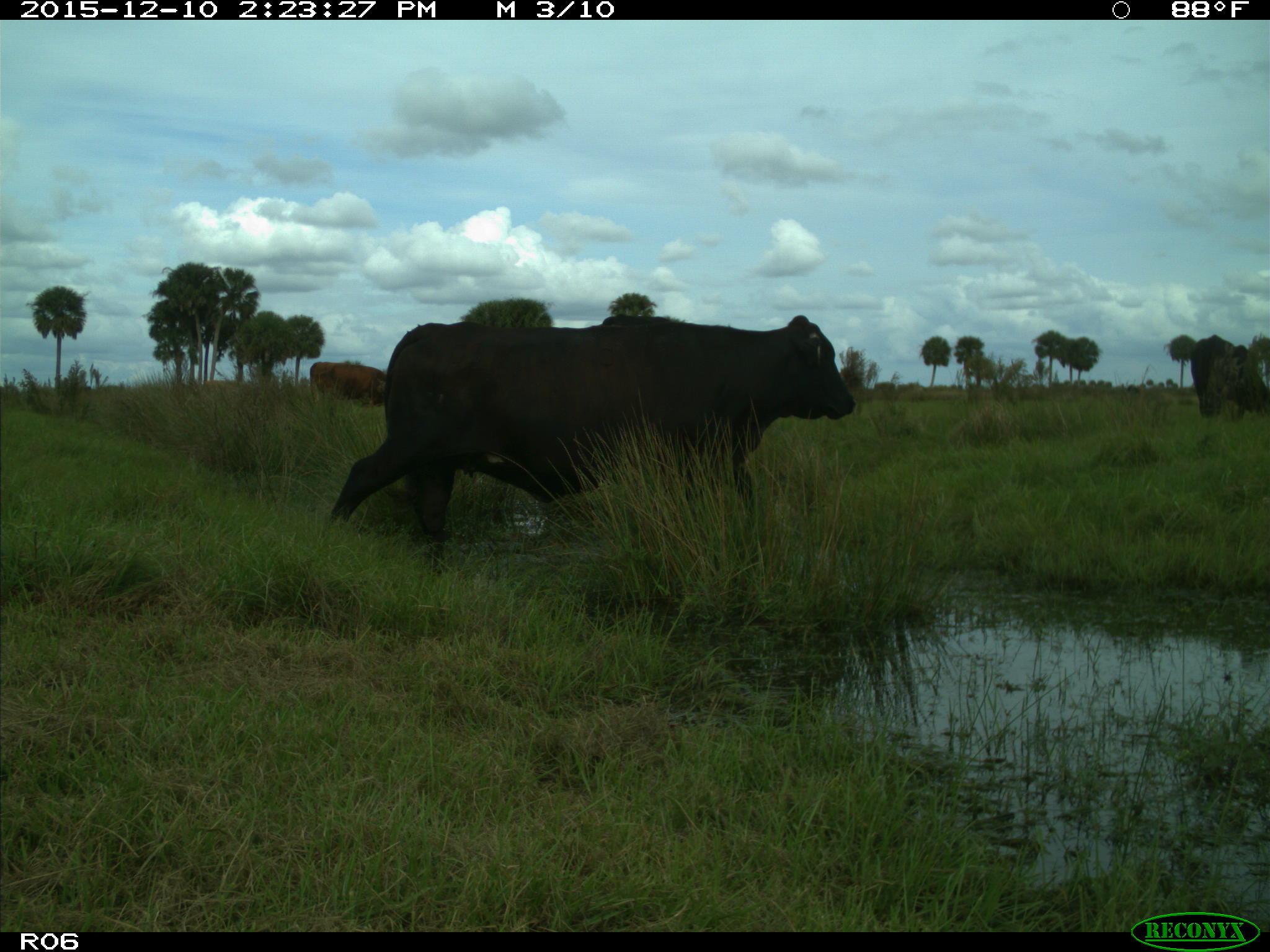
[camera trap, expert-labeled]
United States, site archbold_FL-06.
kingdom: Animalia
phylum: Chordata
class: Mammalia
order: Artiodactyla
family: Bovidae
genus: Bos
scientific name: Bos taurus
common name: domestic cow